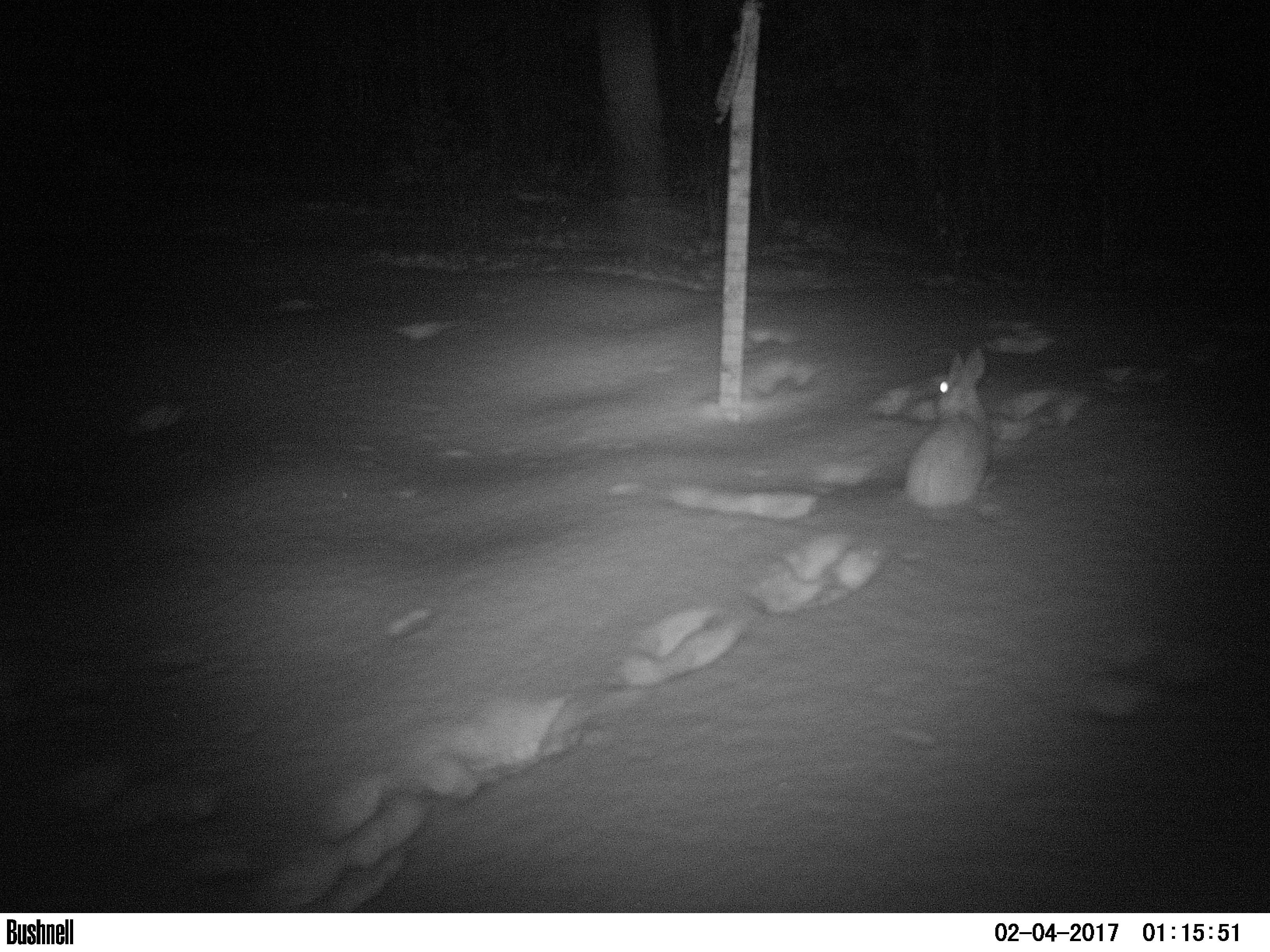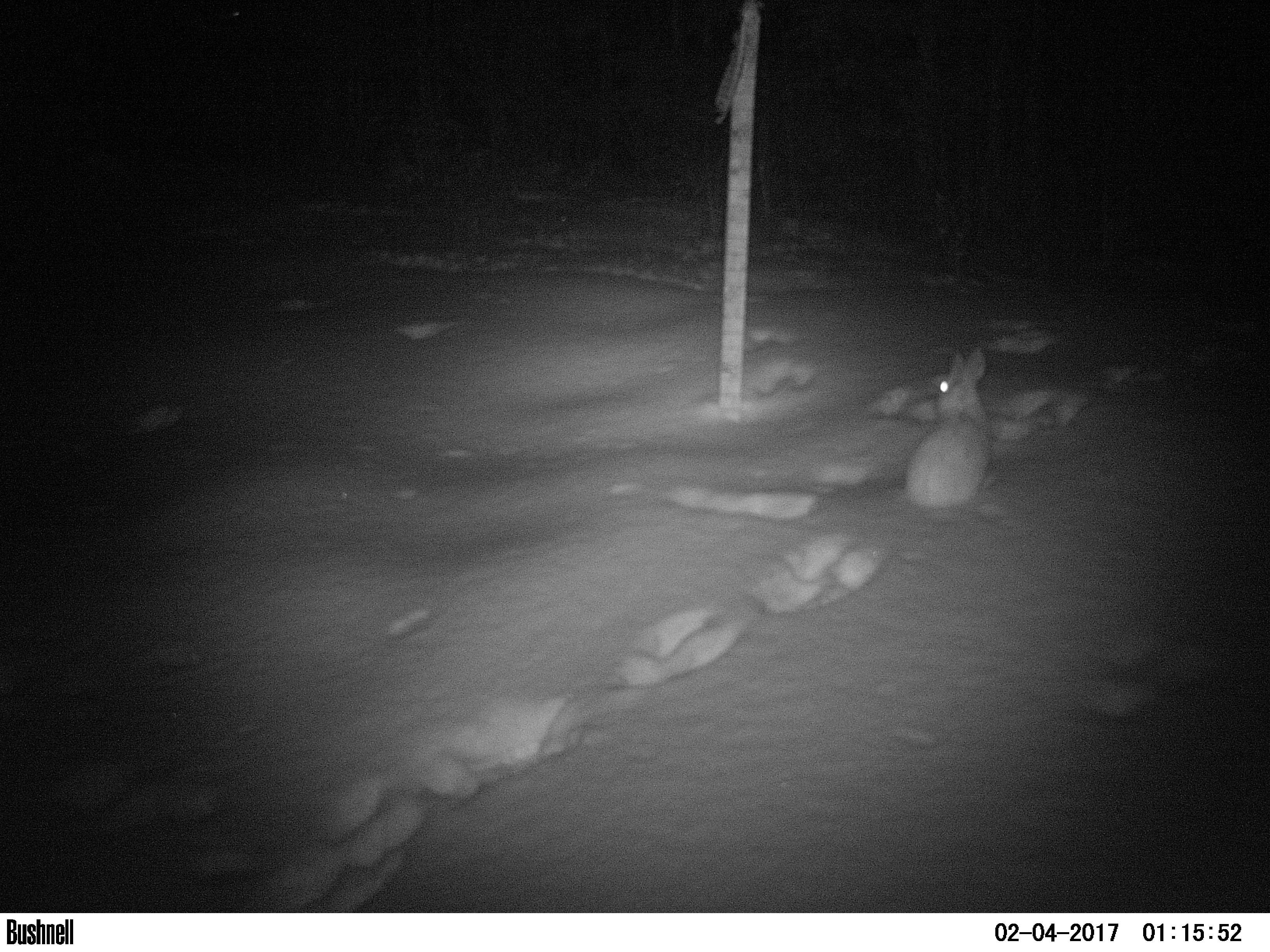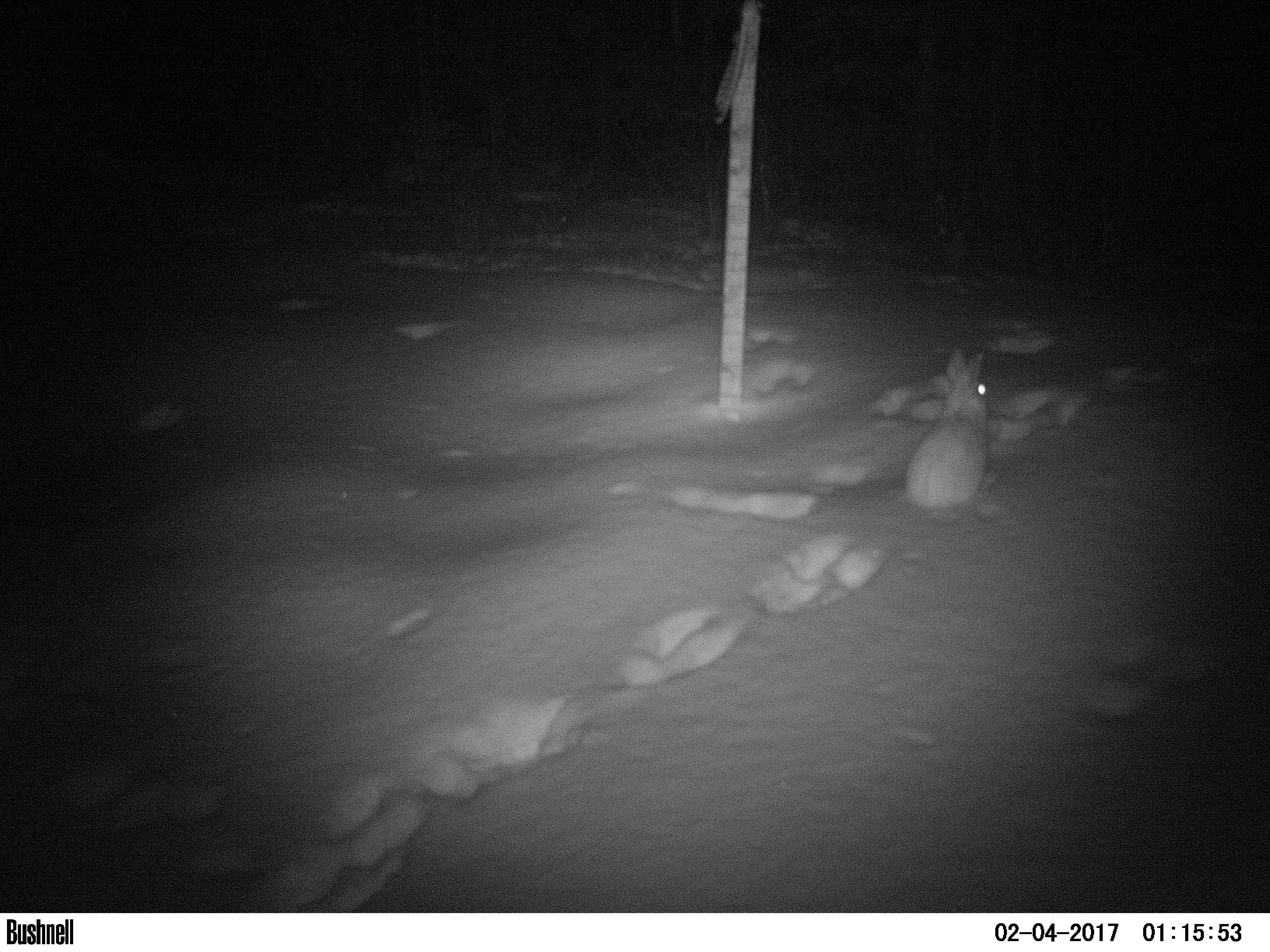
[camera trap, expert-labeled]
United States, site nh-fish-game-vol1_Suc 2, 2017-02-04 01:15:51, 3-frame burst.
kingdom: Animalia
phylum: Chordata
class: Mammalia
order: Lagomorpha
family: Leporidae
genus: Lepus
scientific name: Lepus americanus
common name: snowshoe hare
Snowshoe hare (Lepus americanus).